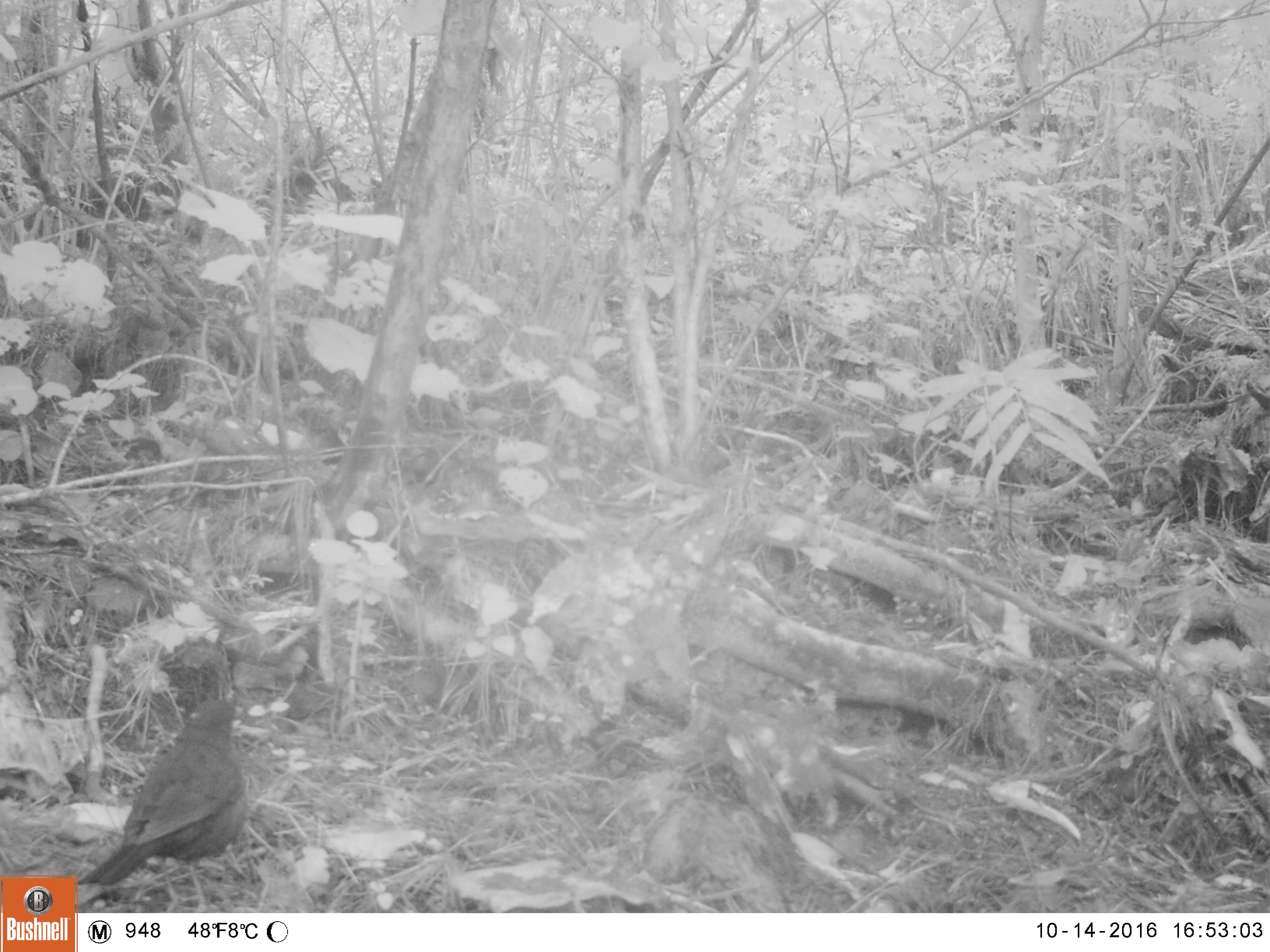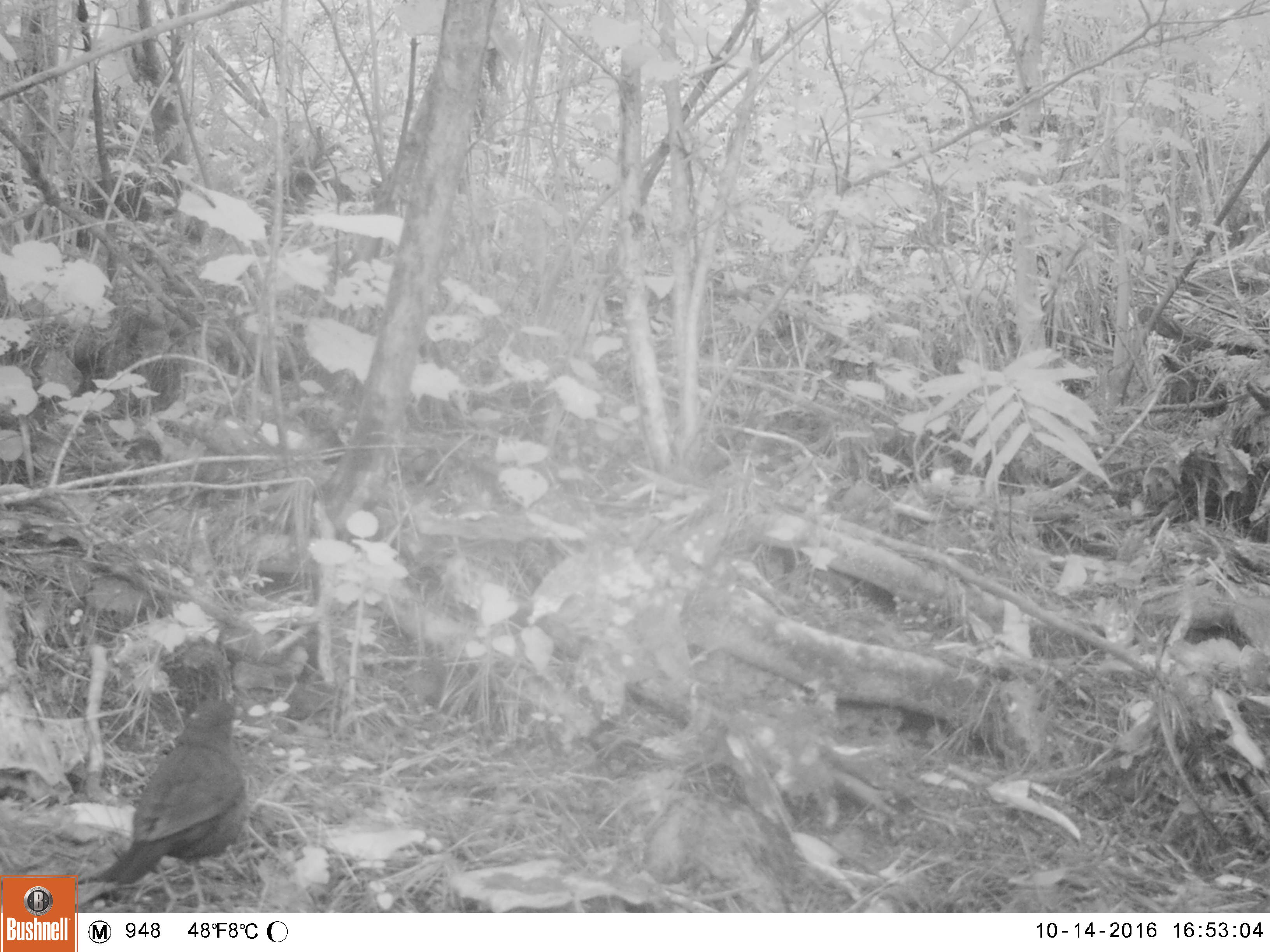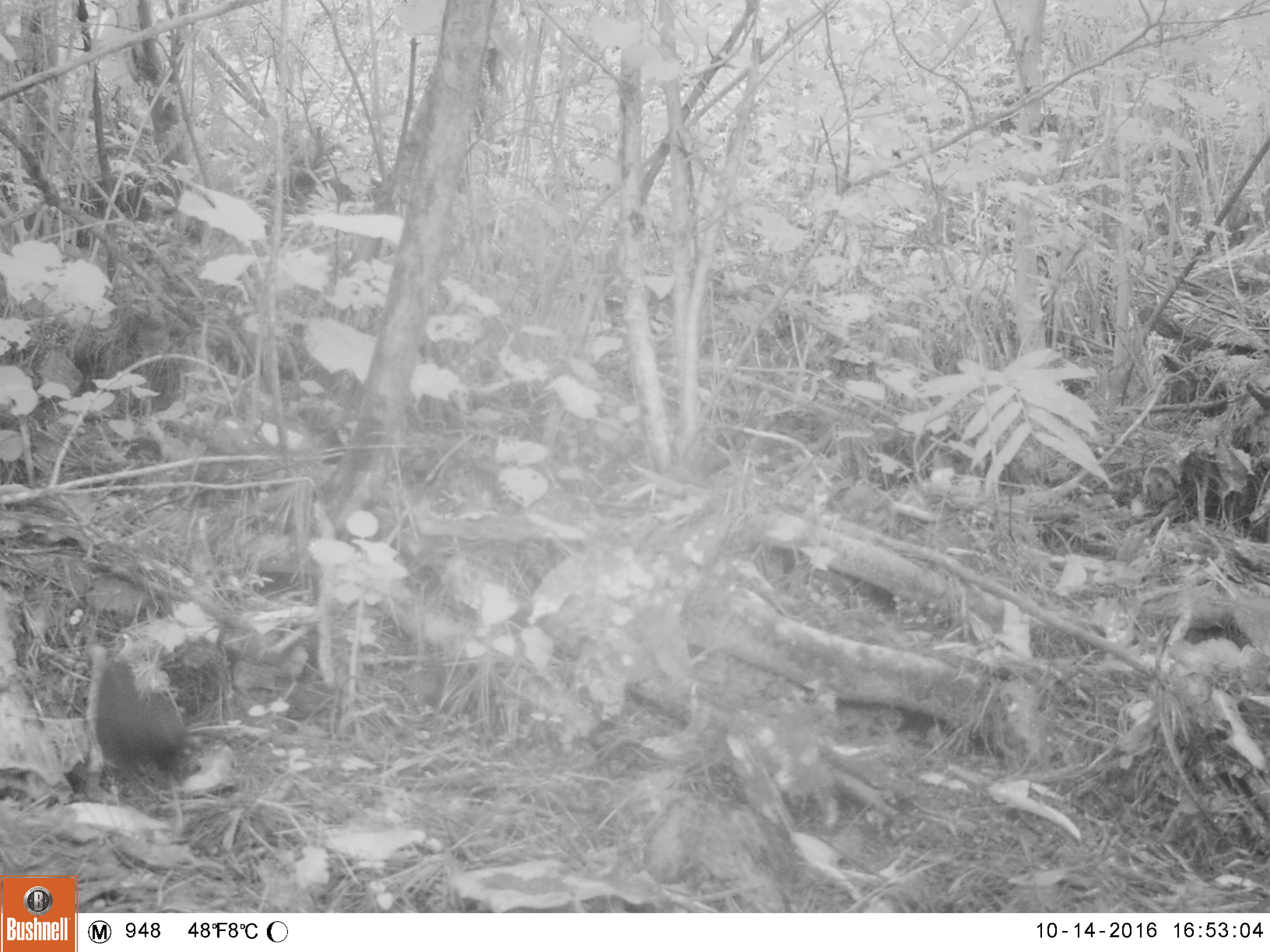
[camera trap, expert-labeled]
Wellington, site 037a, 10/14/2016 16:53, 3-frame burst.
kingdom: Animalia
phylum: Chordata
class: Aves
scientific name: Aves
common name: bird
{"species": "bird (Aves)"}